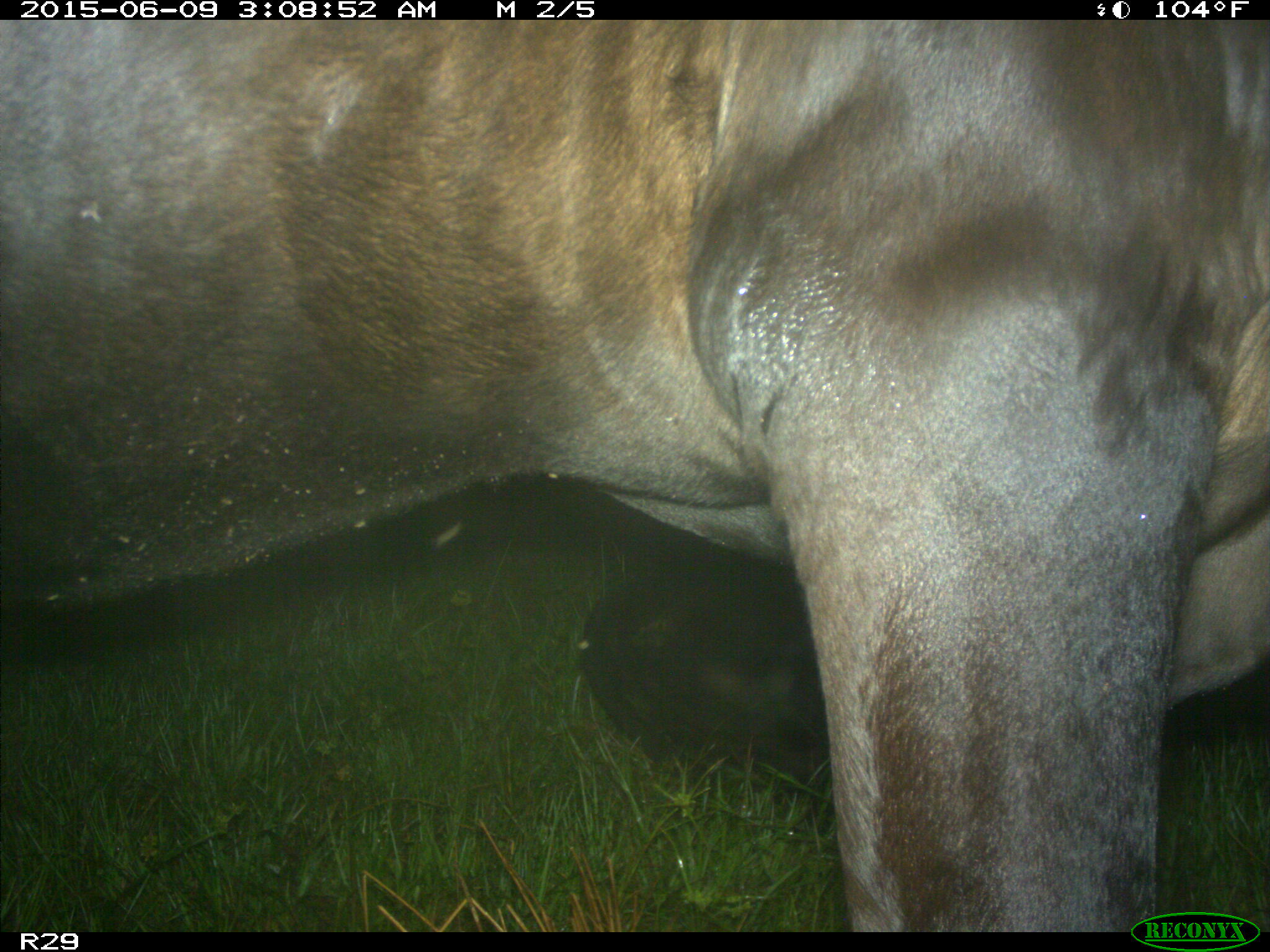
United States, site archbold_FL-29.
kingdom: Animalia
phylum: Chordata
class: Mammalia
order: Artiodactyla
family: Bovidae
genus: Bos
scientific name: Bos taurus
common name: domestic cow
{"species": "Bos taurus (domestic cow)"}